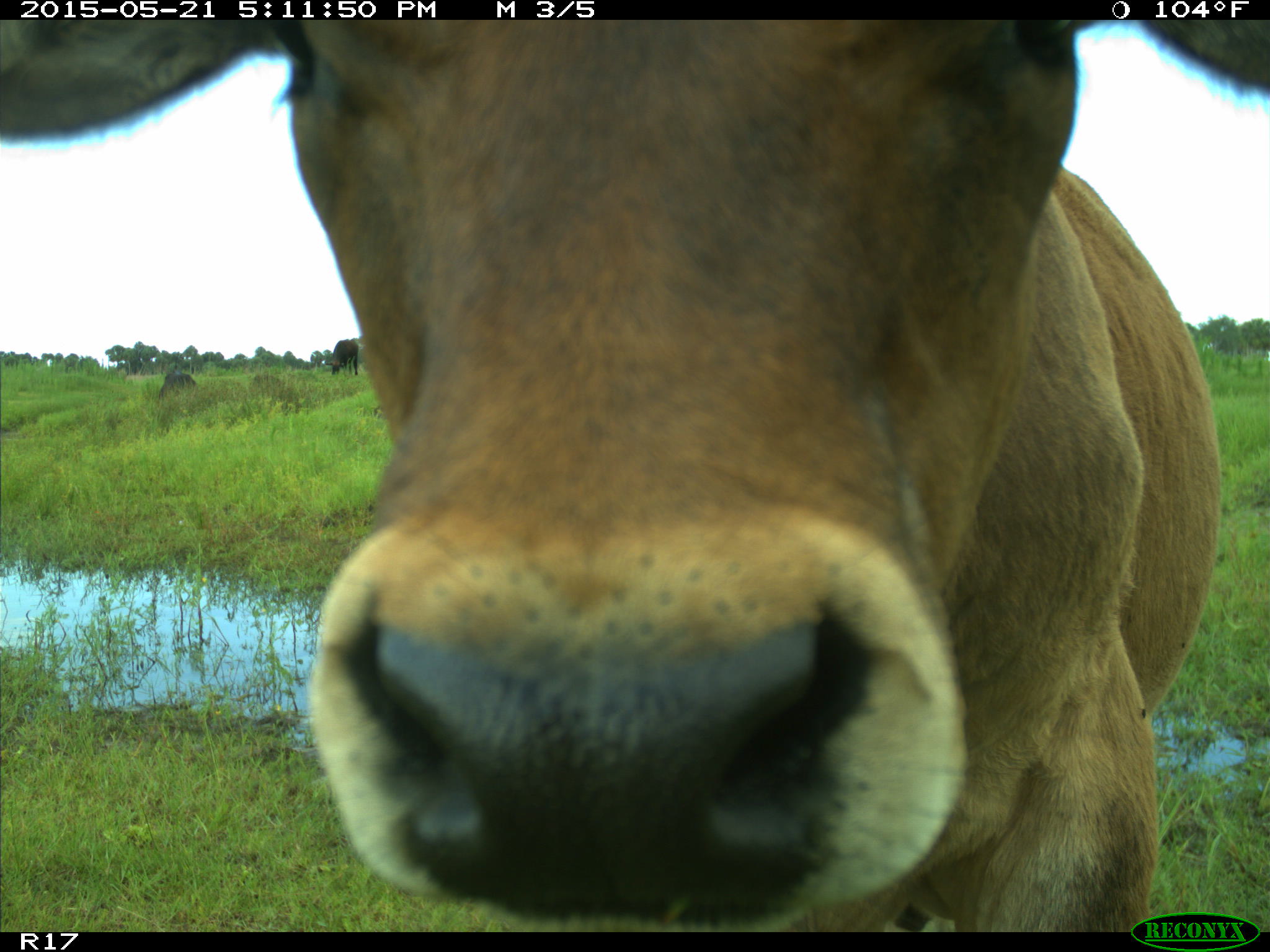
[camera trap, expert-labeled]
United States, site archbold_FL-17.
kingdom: Animalia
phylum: Chordata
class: Mammalia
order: Artiodactyla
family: Bovidae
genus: Bos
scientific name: Bos taurus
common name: domestic cow